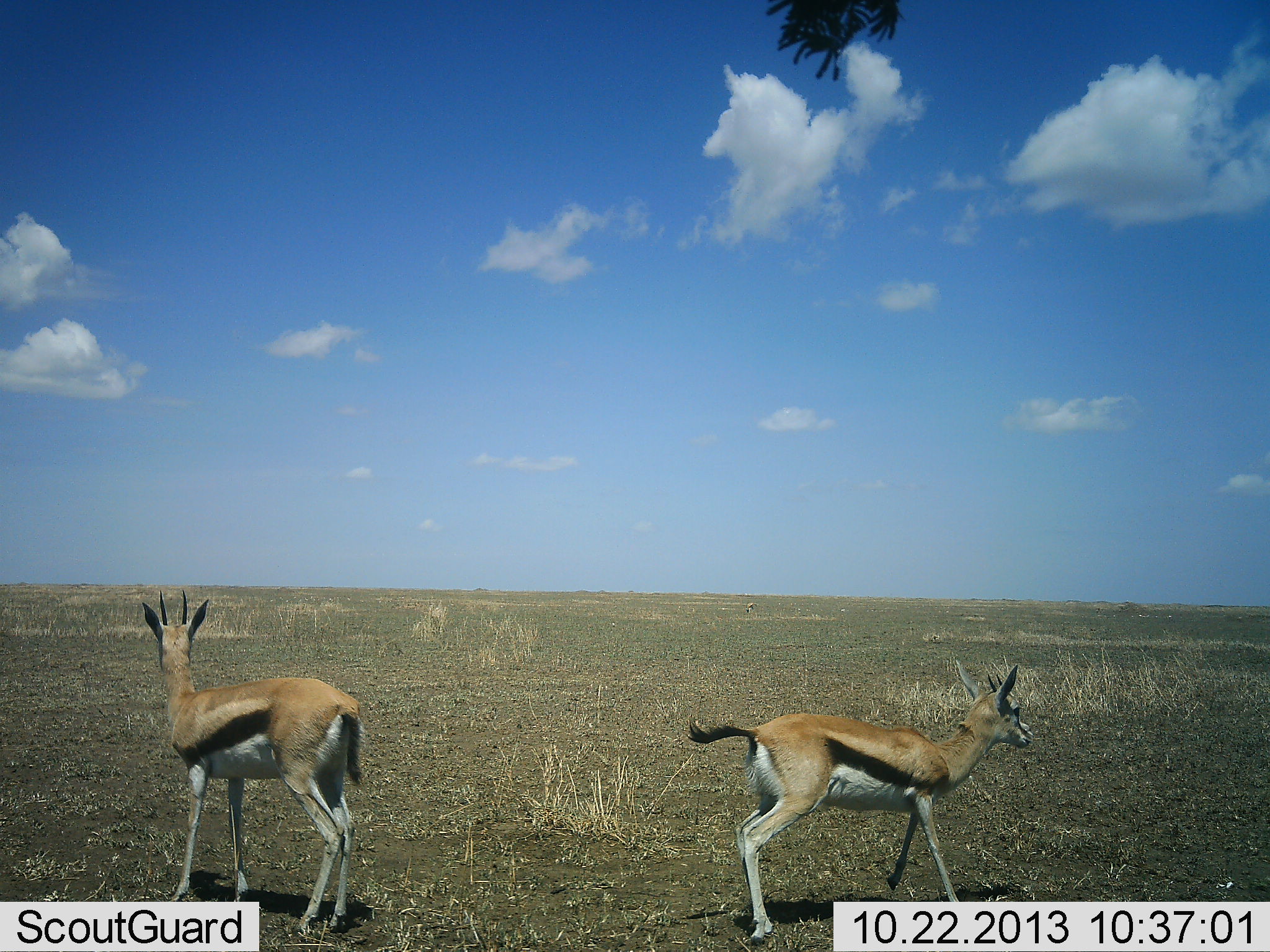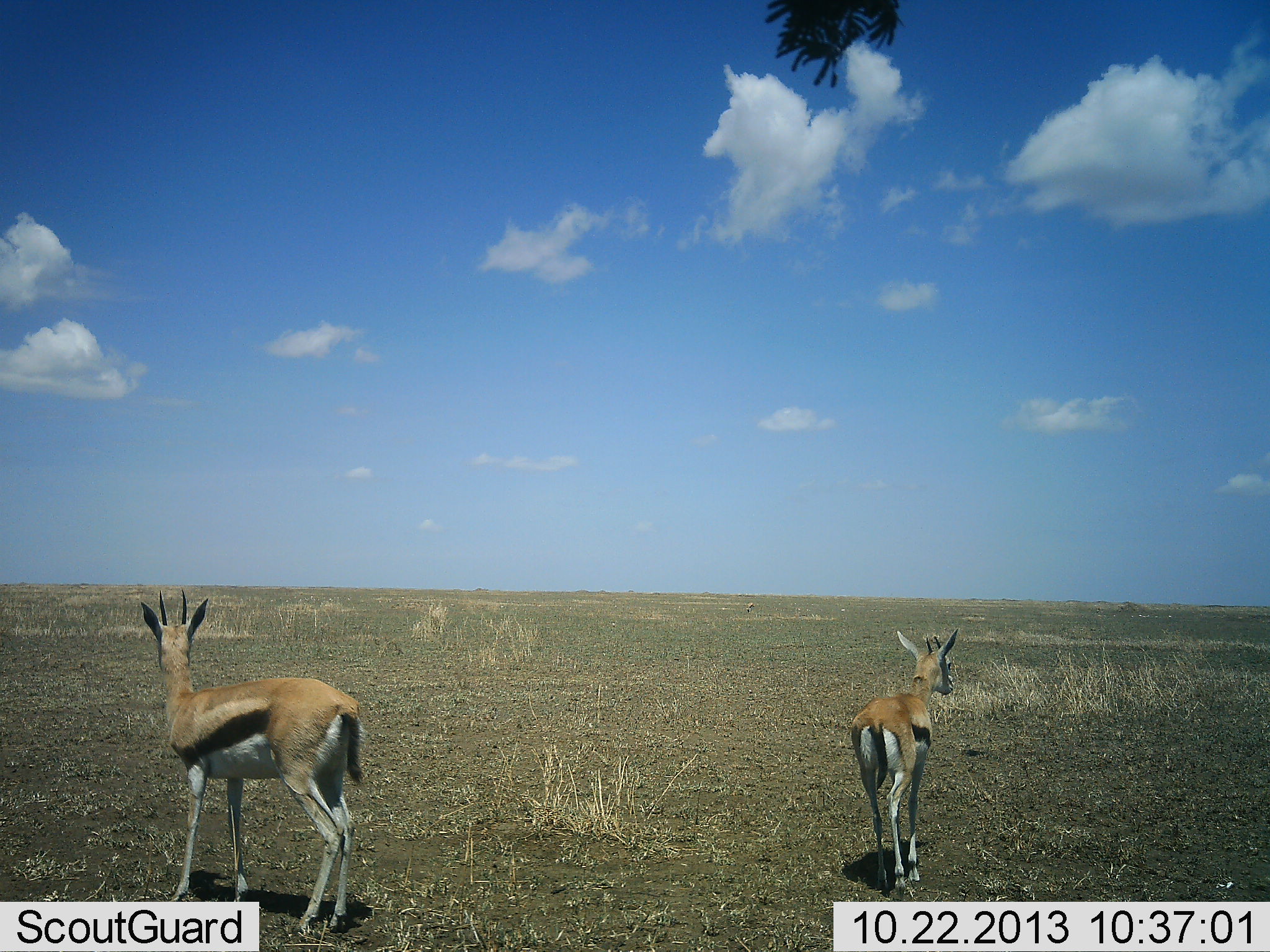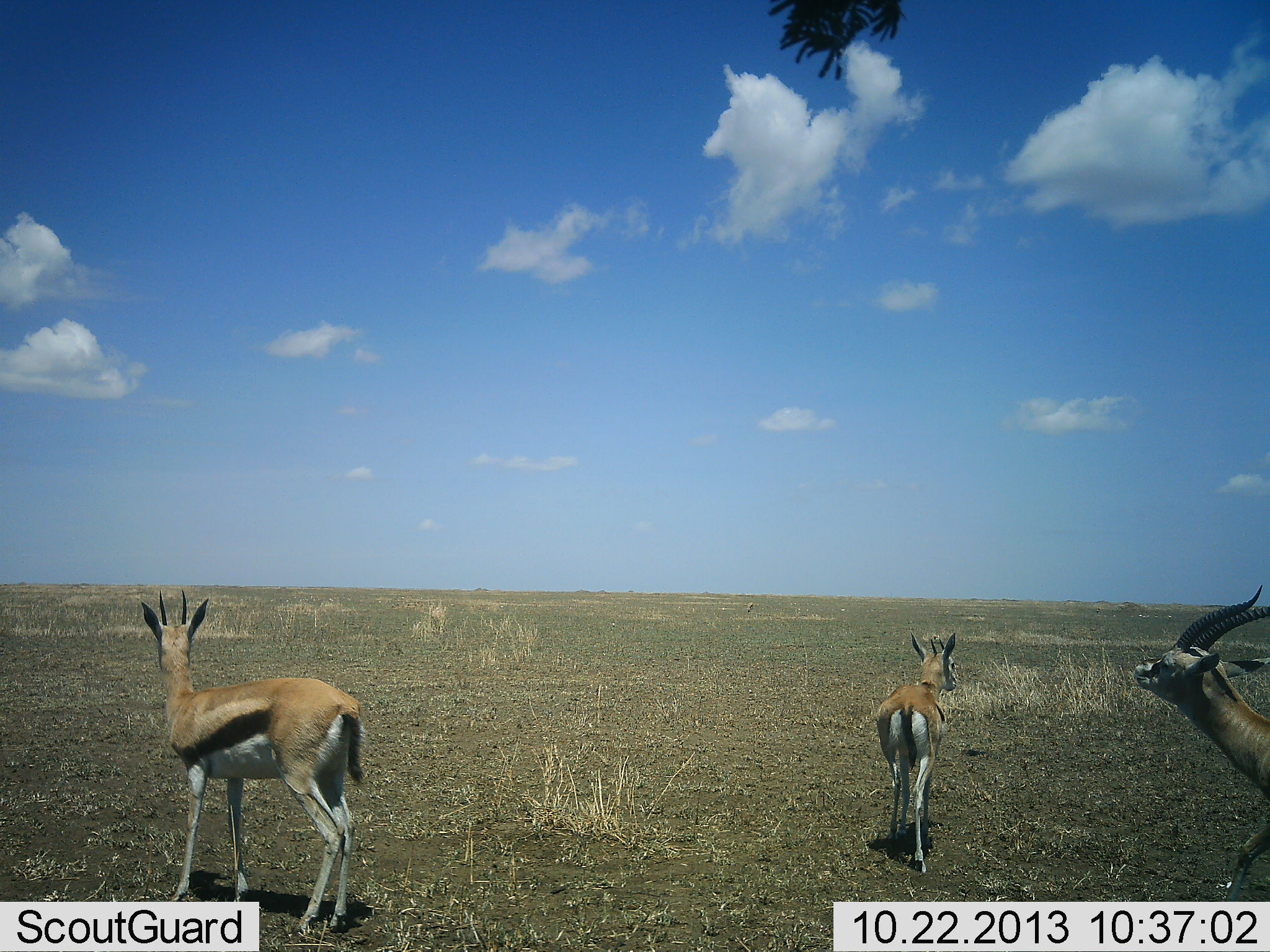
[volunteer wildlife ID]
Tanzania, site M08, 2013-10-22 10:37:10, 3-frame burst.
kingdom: Animalia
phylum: Chordata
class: Mammalia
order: Artiodactyla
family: Bovidae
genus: Eudorcas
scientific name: Eudorcas thomsonii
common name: thomson's gazelle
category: gazellethomsons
Gazellethomsons (thomson's gazelle) (Eudorcas thomsonii), count 3. Behavior (volunteer vote fractions): standing 76%, resting 0%, moving 62%, interacting 17%. Young present (vote fraction): 7%. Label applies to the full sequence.